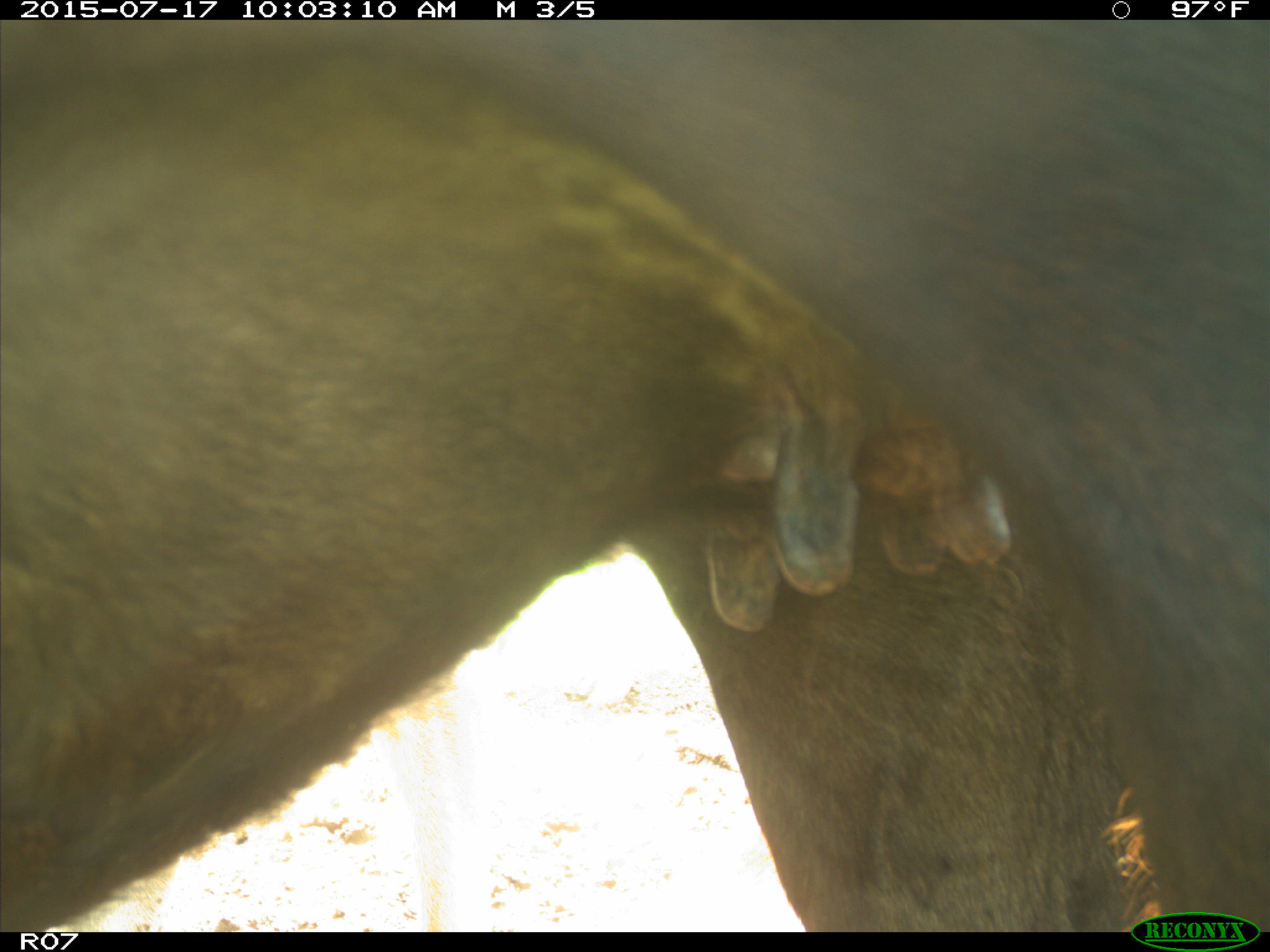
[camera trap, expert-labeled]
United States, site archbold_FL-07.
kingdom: Animalia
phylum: Chordata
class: Mammalia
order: Artiodactyla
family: Bovidae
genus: Bos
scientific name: Bos taurus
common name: domestic cow